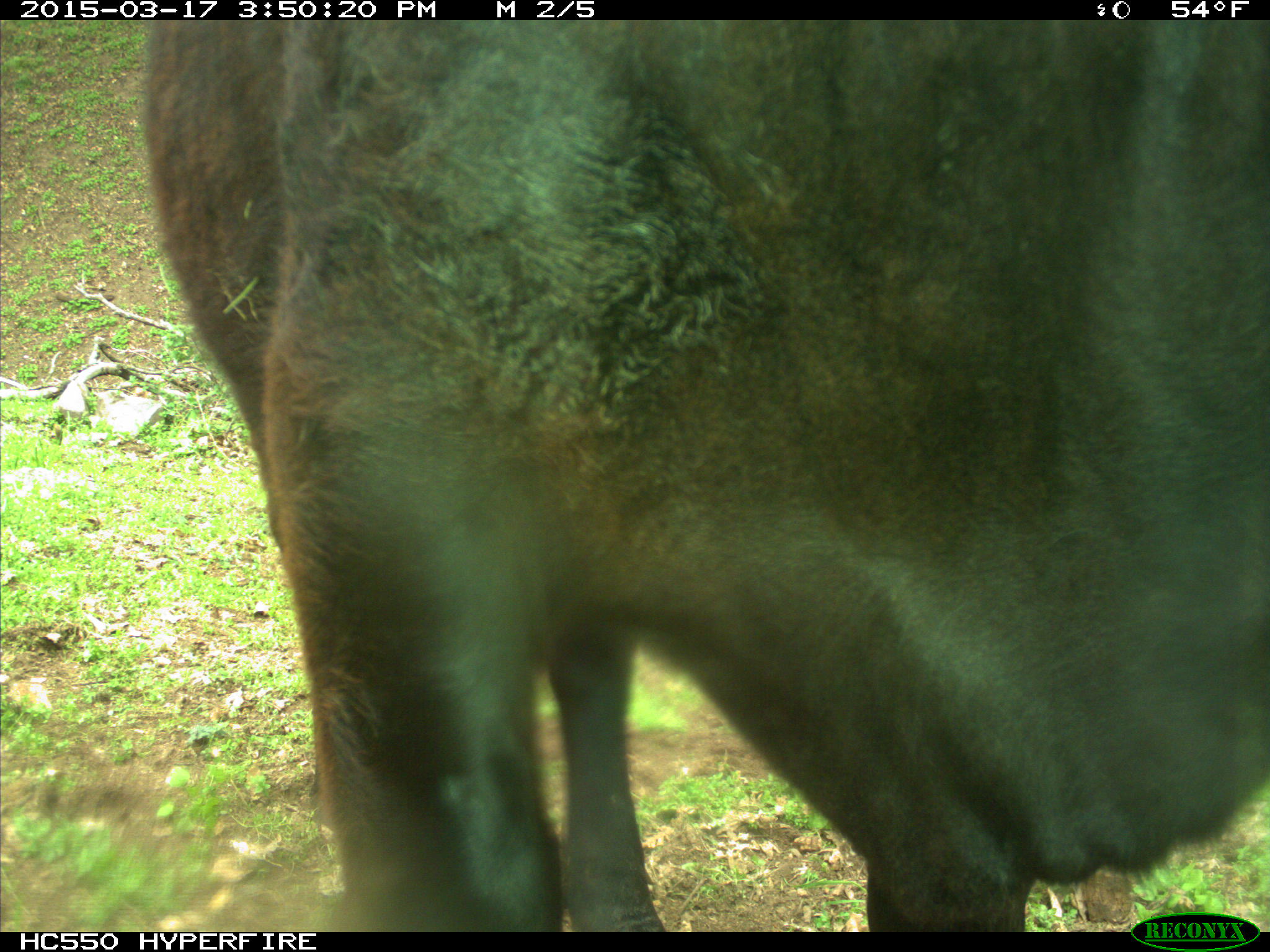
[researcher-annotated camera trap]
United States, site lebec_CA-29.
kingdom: Animalia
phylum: Chordata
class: Mammalia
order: Artiodactyla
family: Bovidae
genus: Bos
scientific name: Bos taurus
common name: domestic cow